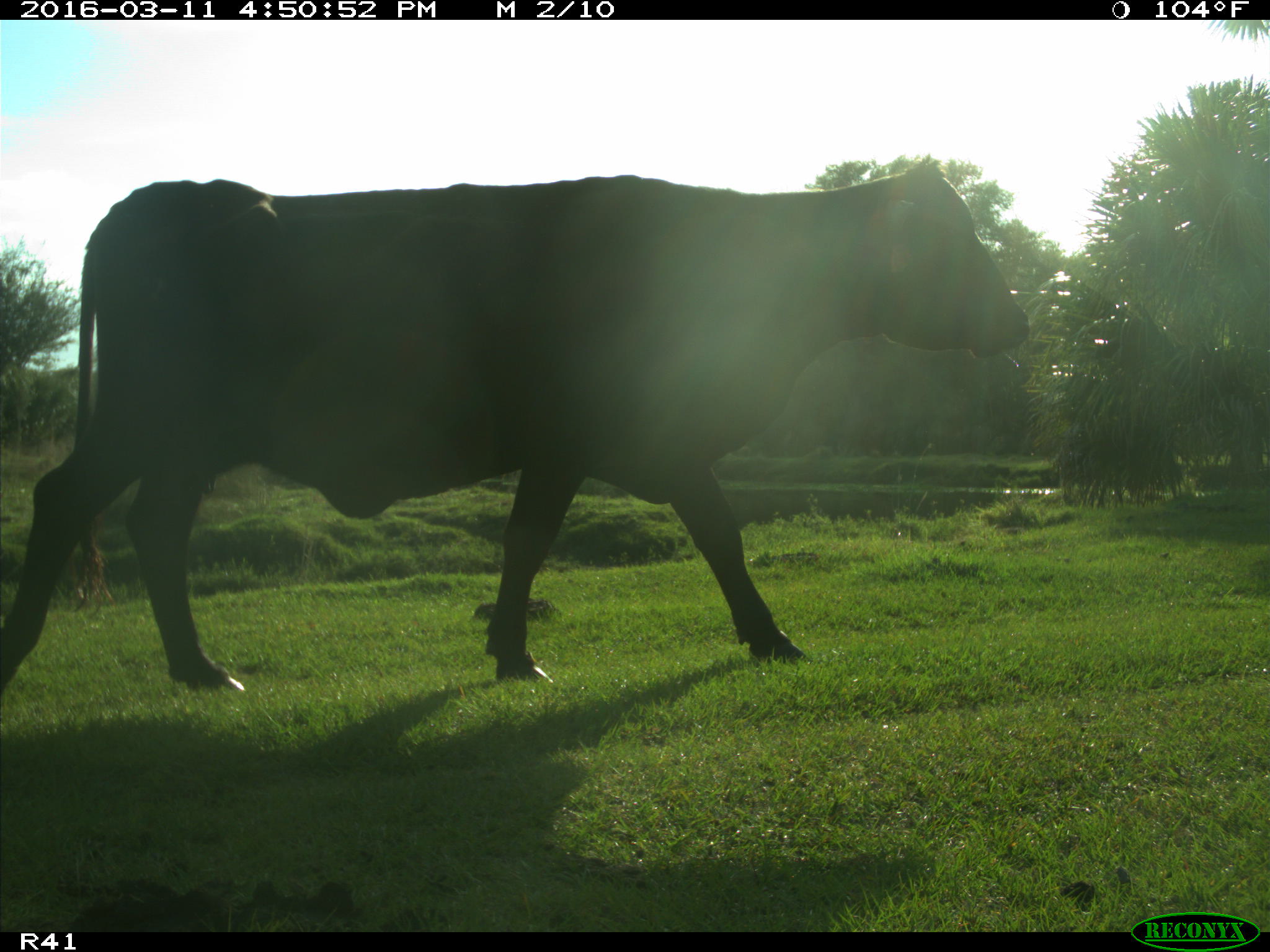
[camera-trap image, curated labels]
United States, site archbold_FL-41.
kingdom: Animalia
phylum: Chordata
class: Mammalia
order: Artiodactyla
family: Bovidae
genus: Bos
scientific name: Bos taurus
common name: domestic cow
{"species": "Bos taurus (domestic cow)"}